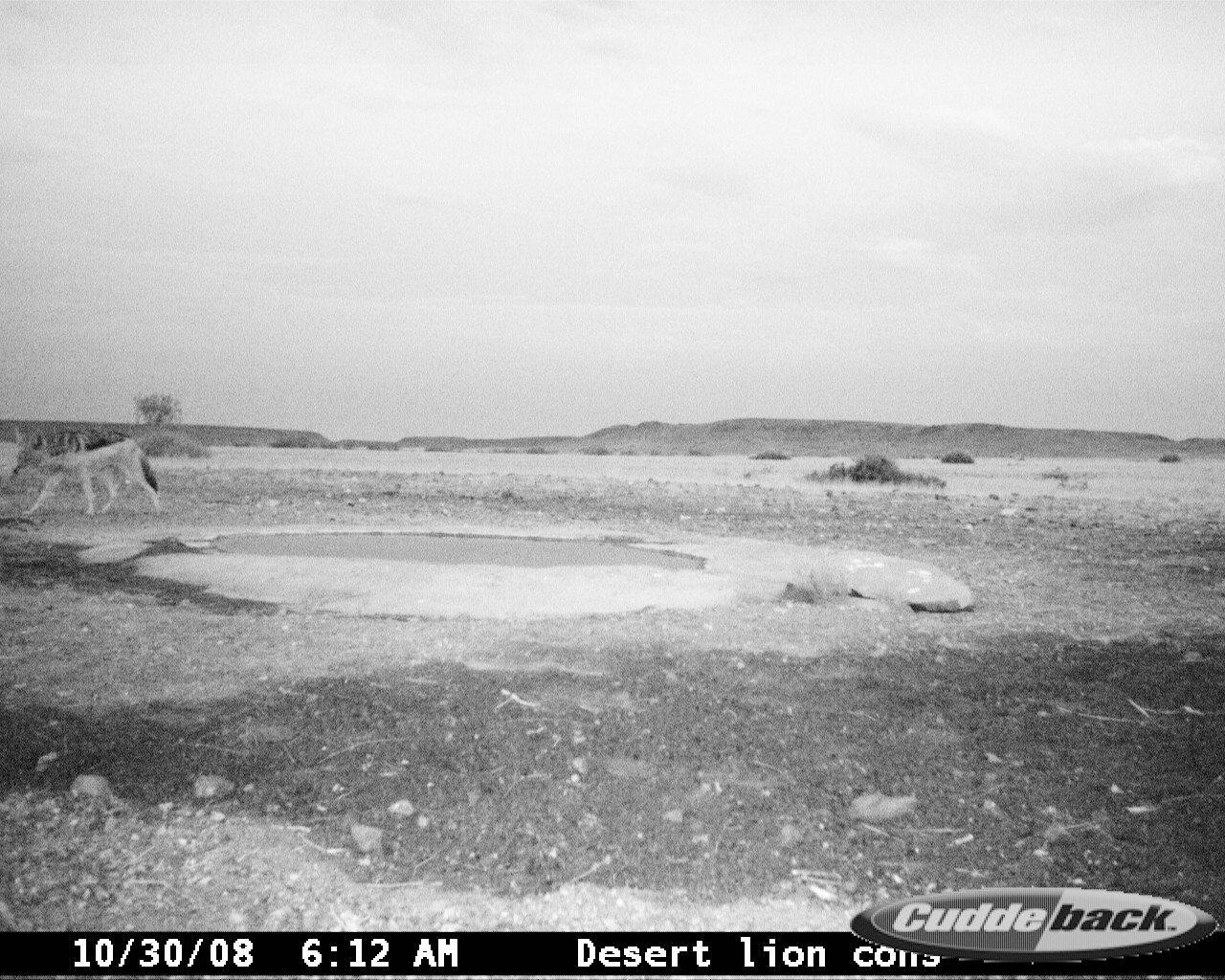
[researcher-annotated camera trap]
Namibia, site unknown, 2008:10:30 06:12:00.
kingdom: Animalia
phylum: Chordata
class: Mammalia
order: Carnivora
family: Canidae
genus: Lupulella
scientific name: Lupulella mesomelas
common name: black-backed jackal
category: canis mesomelas